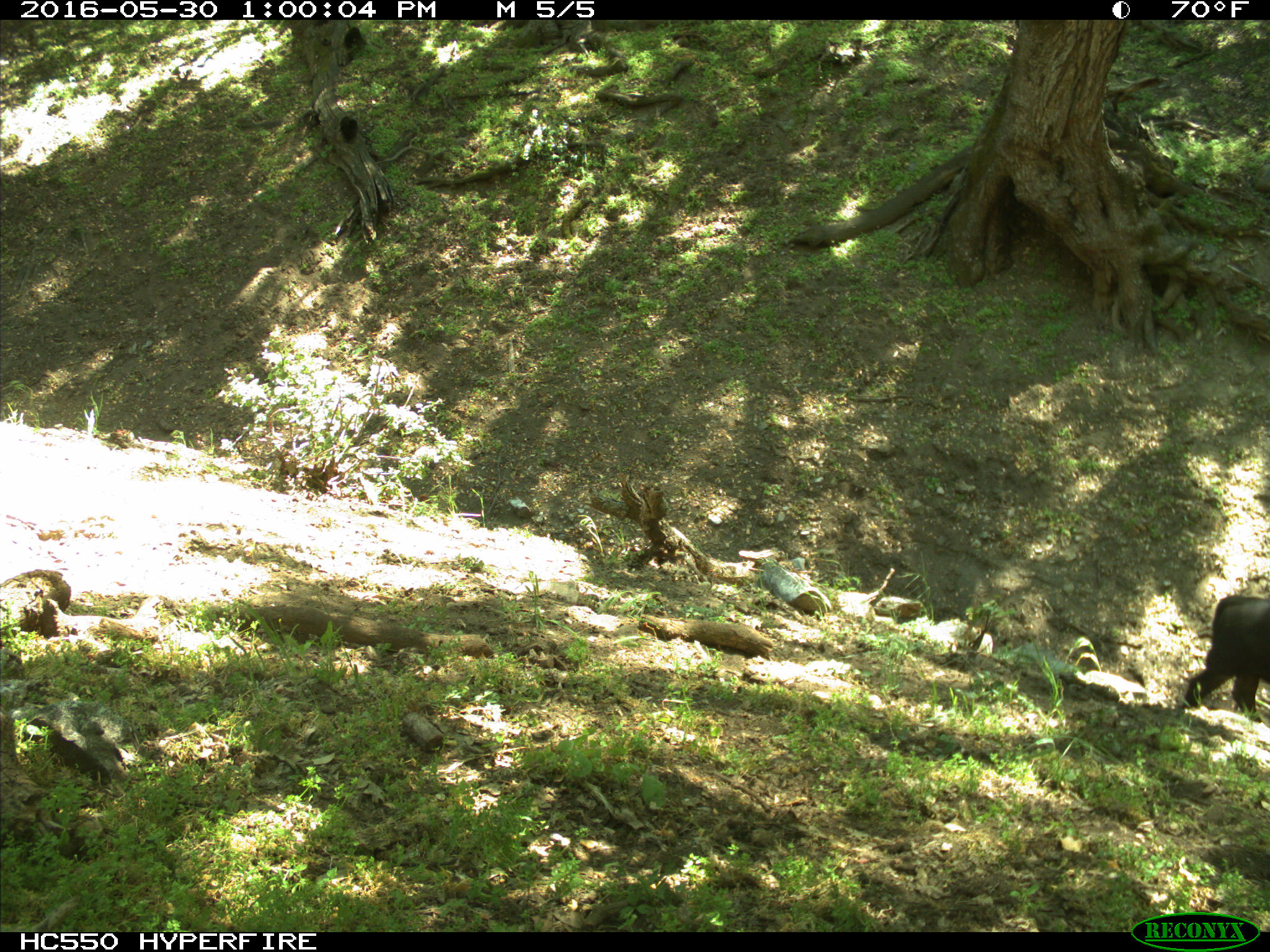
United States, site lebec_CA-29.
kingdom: Animalia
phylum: Chordata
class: Mammalia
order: Artiodactyla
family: Bovidae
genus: Bos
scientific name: Bos taurus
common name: domestic cow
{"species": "Bos taurus (domestic cow)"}